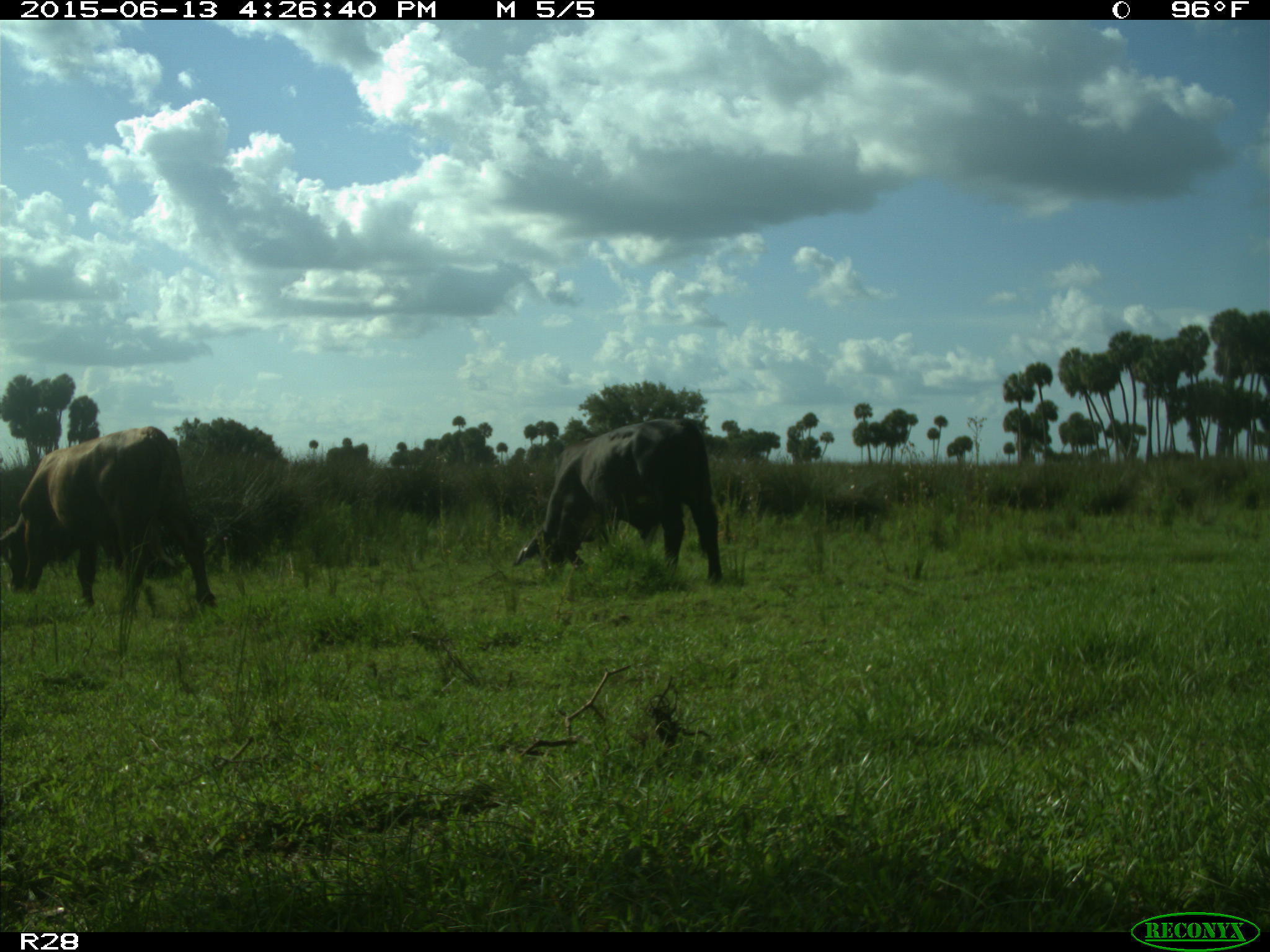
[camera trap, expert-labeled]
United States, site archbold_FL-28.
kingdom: Animalia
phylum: Chordata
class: Mammalia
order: Artiodactyla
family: Bovidae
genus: Bos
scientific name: Bos taurus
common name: domestic cow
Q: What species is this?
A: Bos taurus (domestic cow).